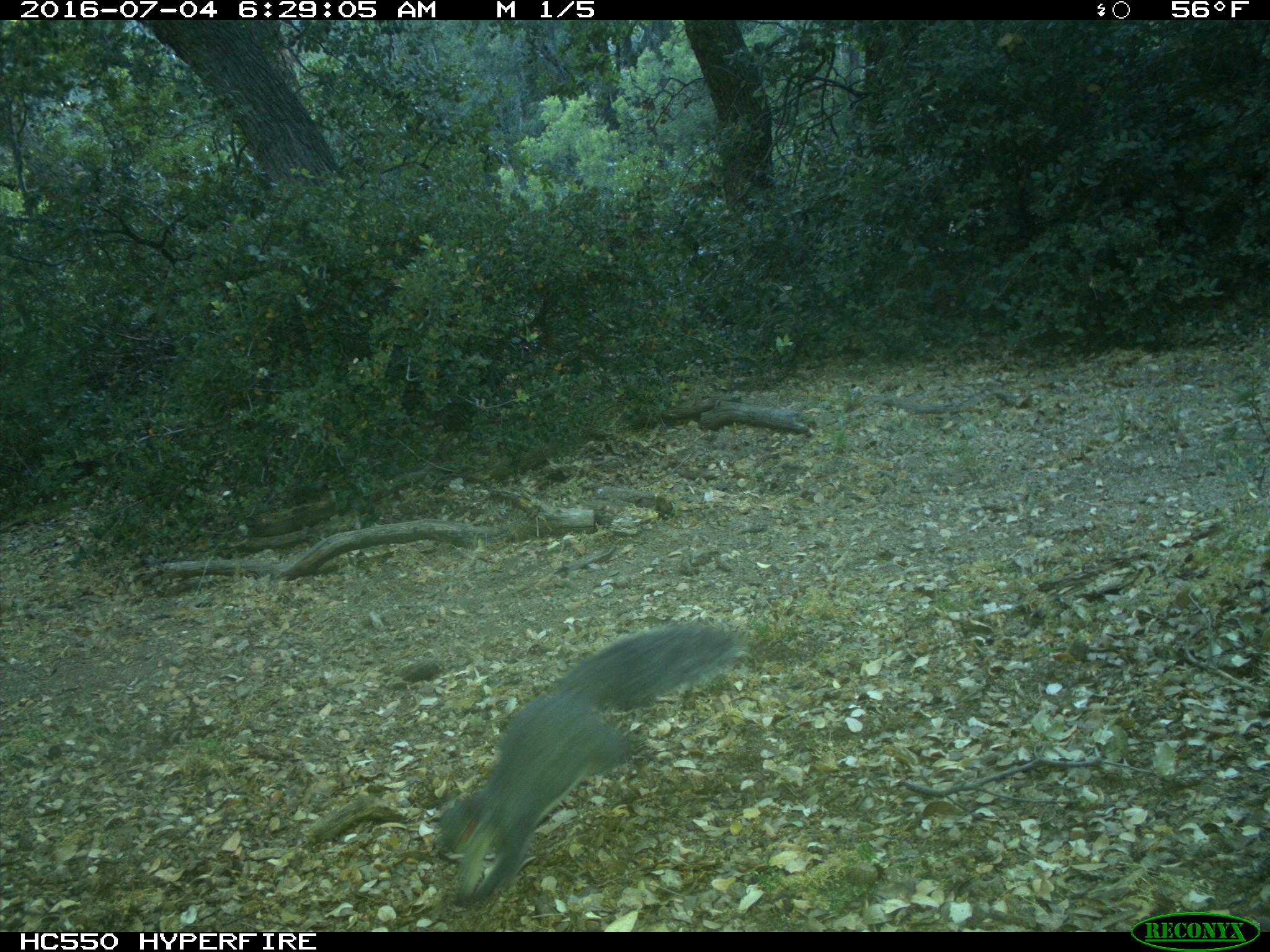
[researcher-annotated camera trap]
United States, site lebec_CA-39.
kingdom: Animalia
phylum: Chordata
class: Mammalia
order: Rodentia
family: Sciuridae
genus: Sciurus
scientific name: Sciurus carolinensis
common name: eastern gray squirrel